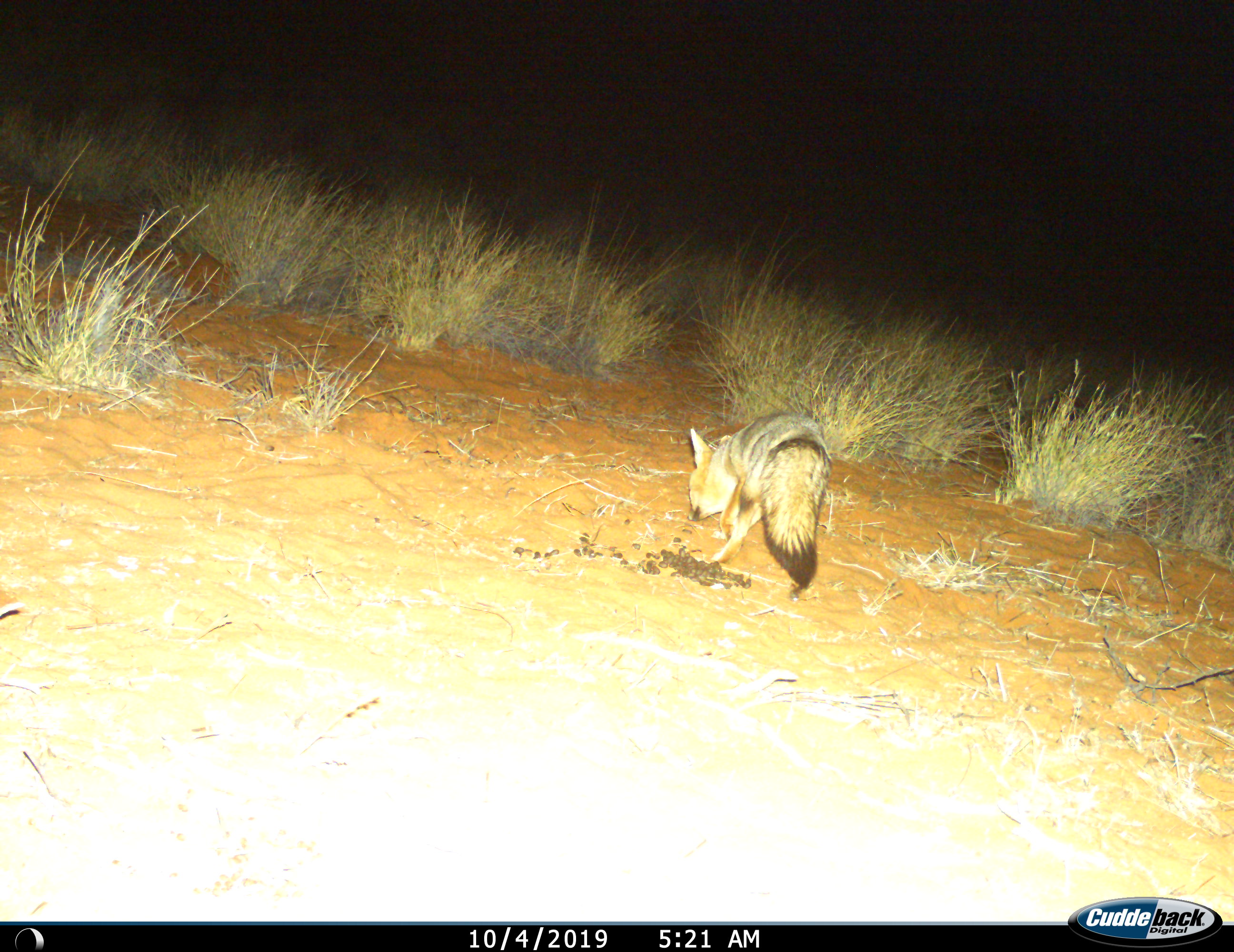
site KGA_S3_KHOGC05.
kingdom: Animalia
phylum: Chordata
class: Mammalia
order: Carnivora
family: Canidae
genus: Vulpes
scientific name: Vulpes chama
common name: cape fox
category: foxcape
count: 1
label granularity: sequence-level